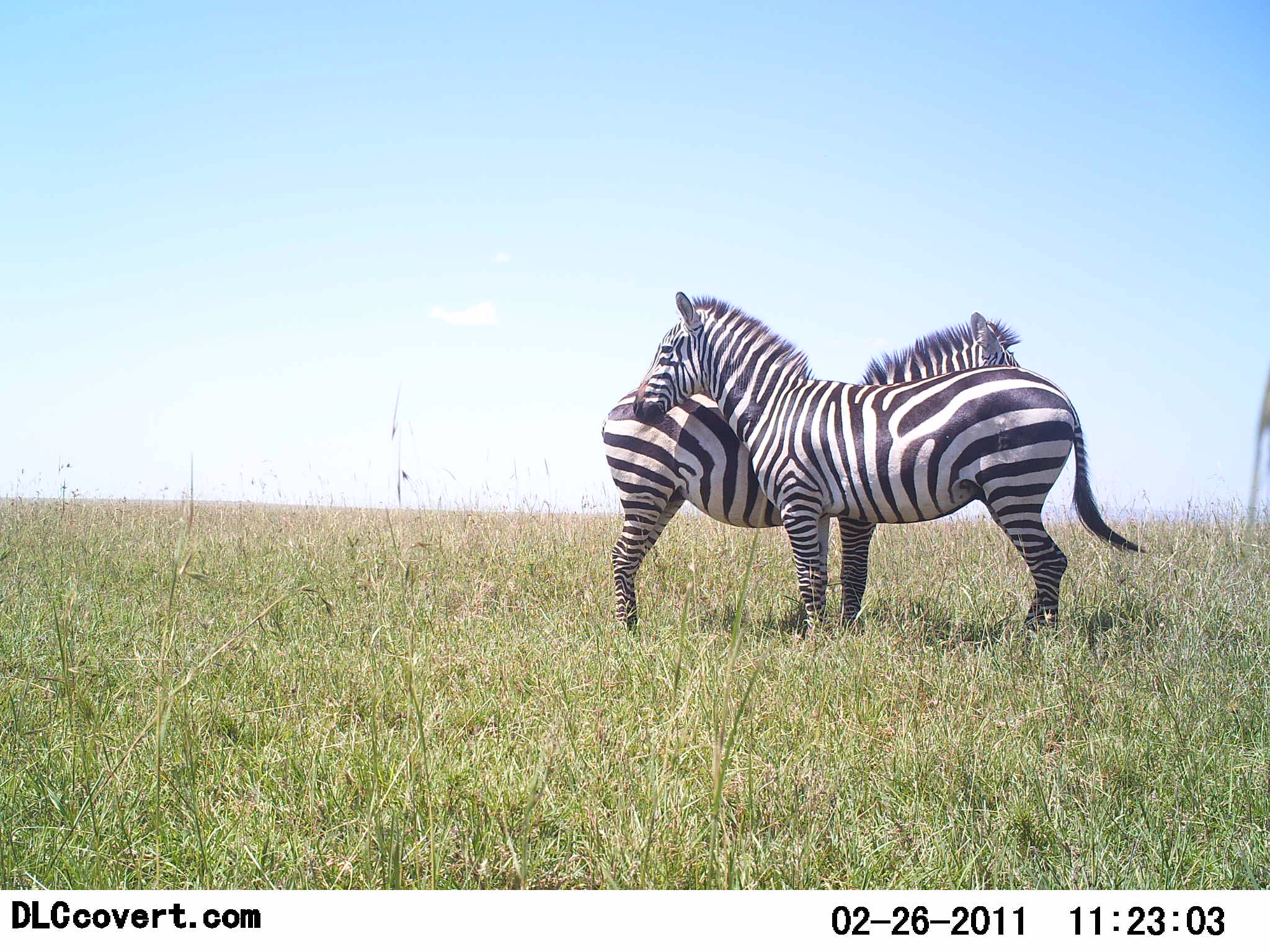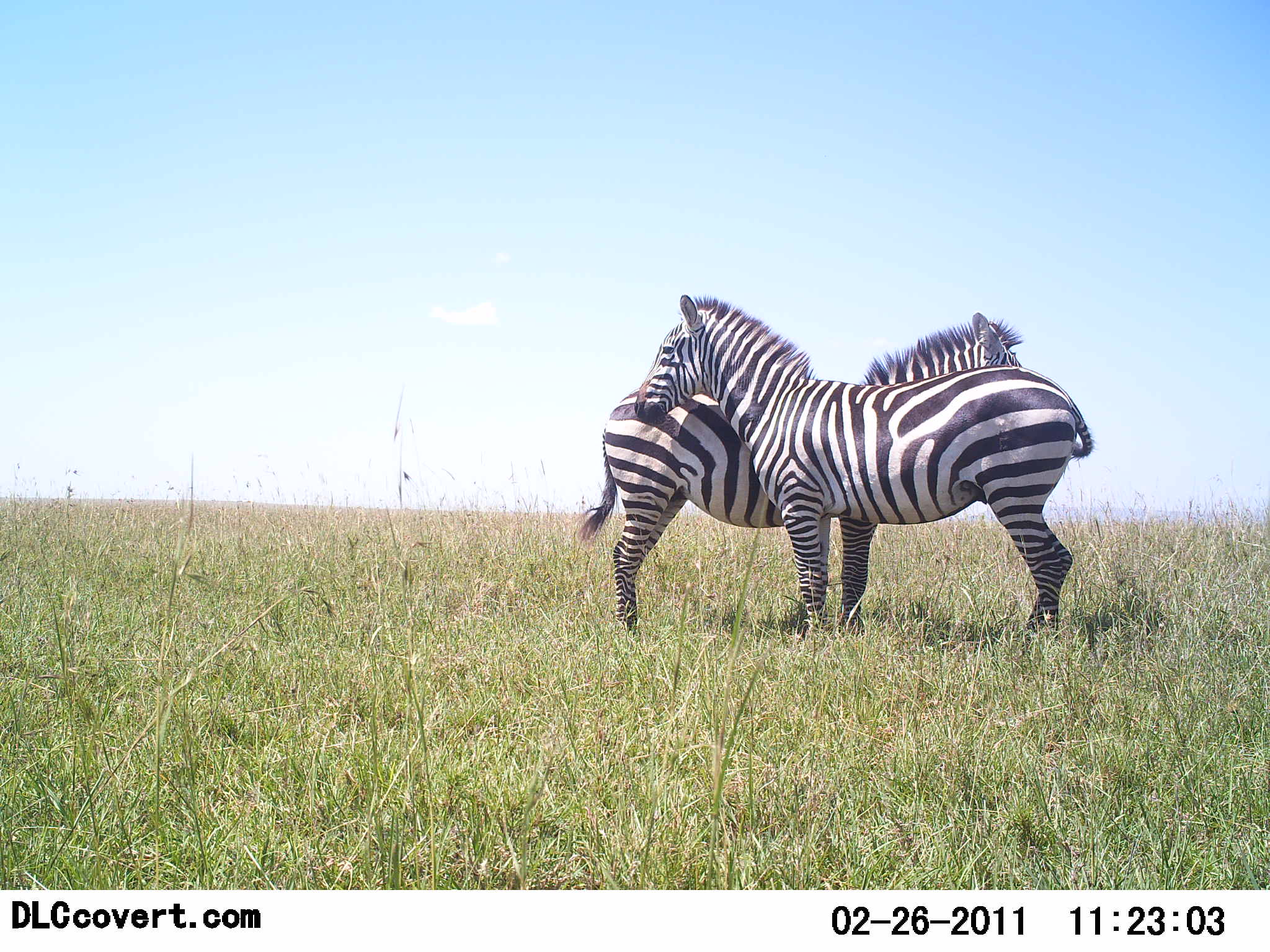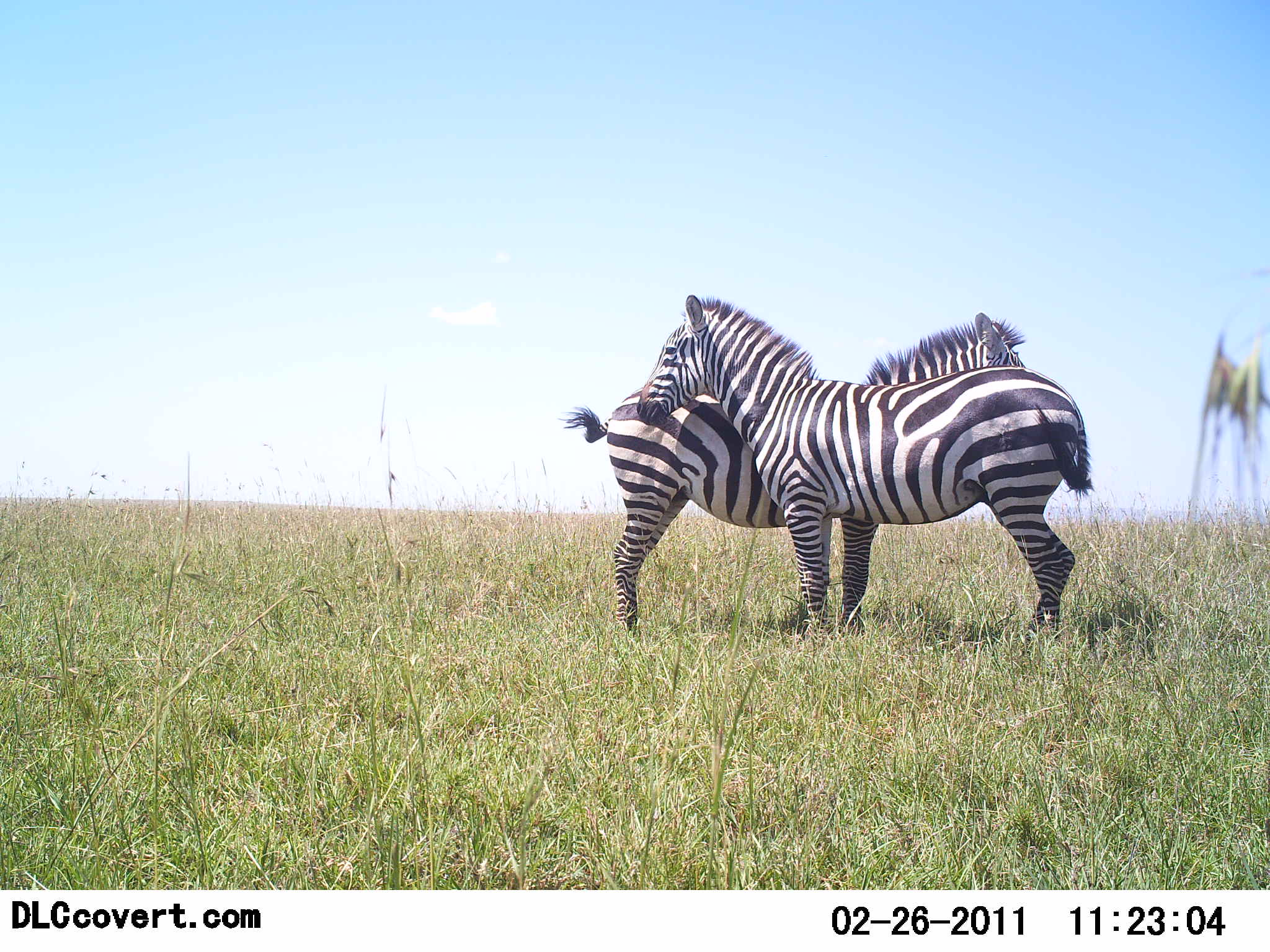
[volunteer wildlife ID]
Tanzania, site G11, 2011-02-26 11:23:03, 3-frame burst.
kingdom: Animalia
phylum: Chordata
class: Mammalia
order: Perissodactyla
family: Equidae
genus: Equus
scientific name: Equus quagga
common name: plains zebra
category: zebra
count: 2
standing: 69%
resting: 8%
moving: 8%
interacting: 69%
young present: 0%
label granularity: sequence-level